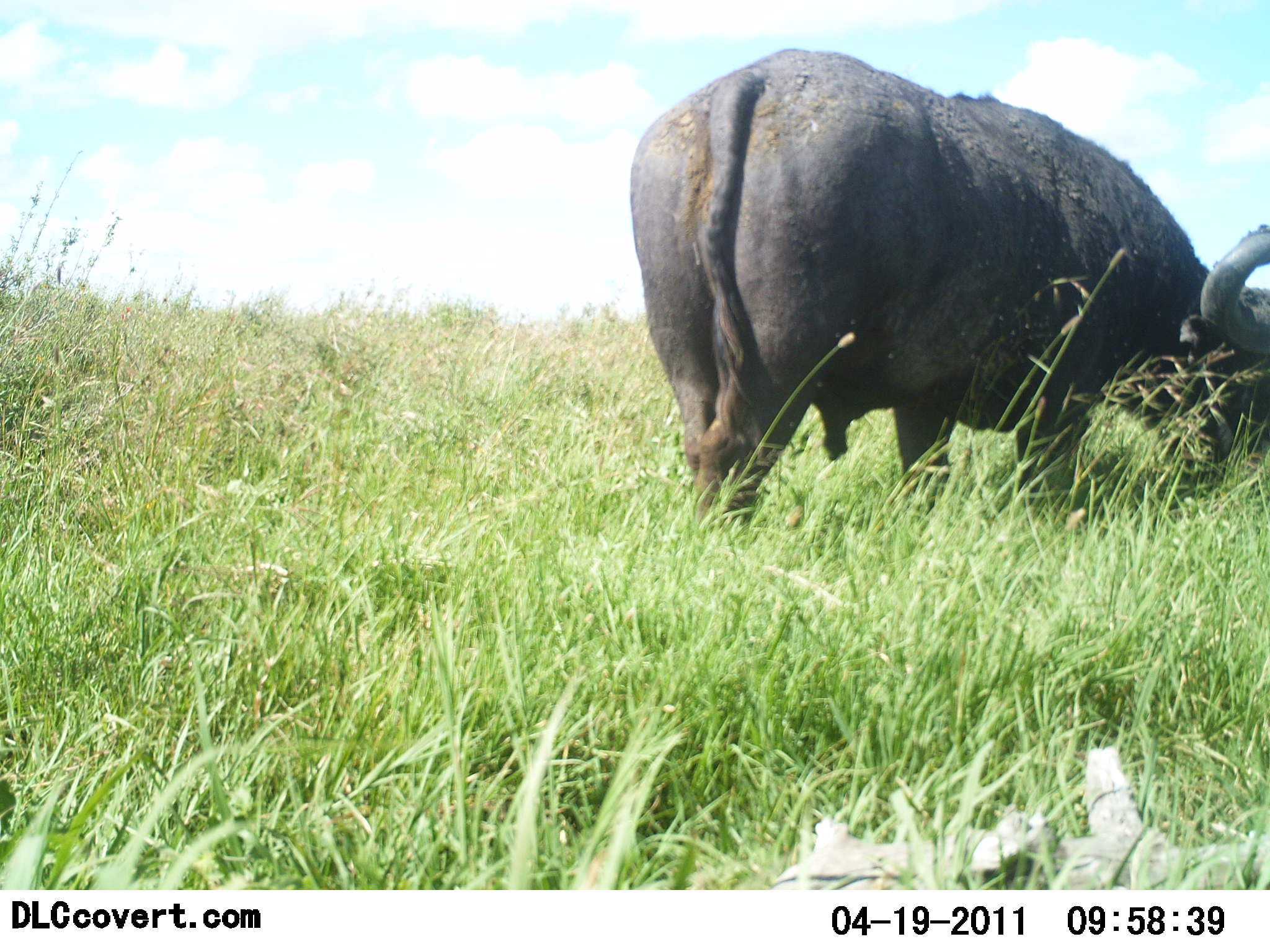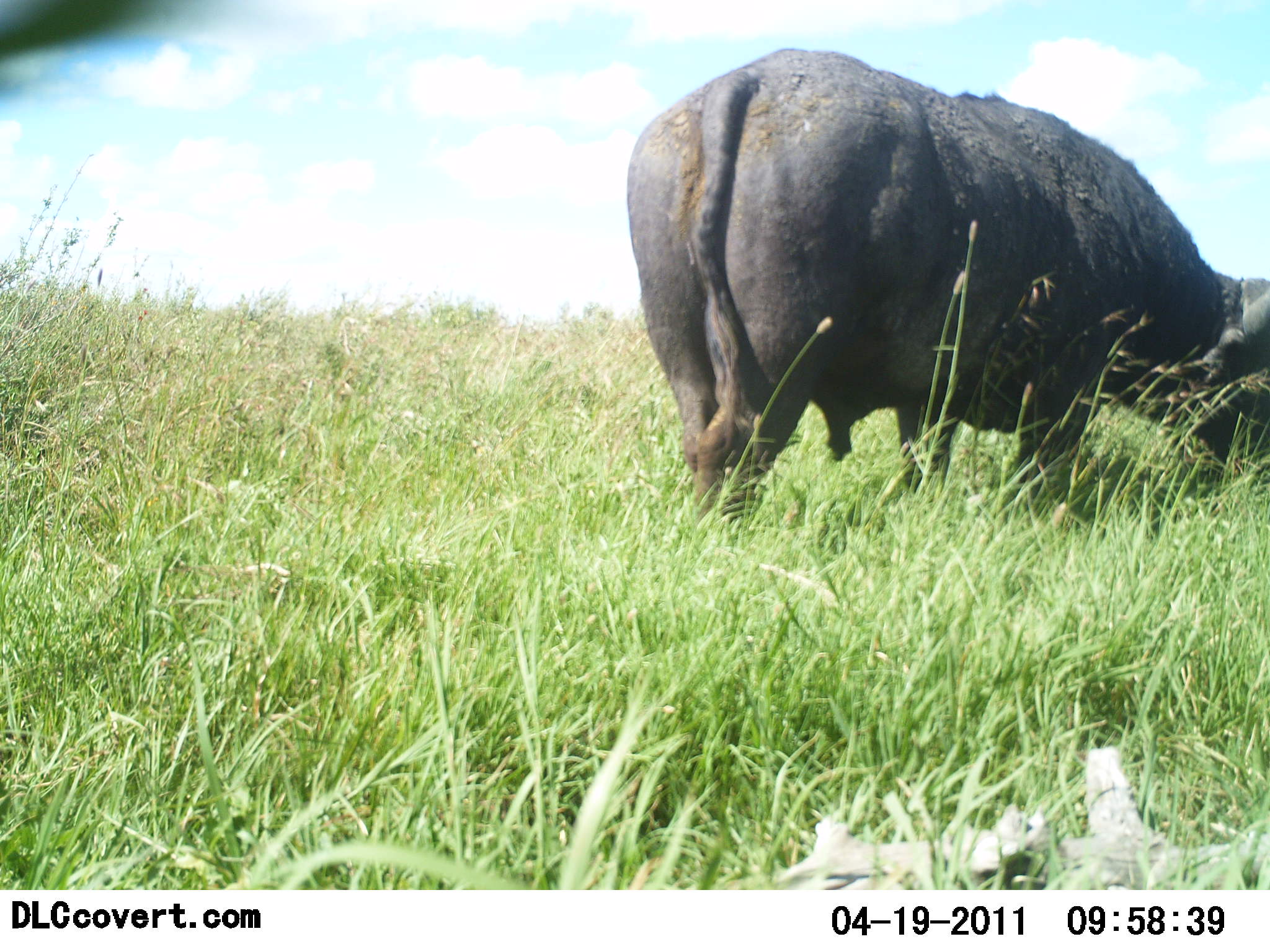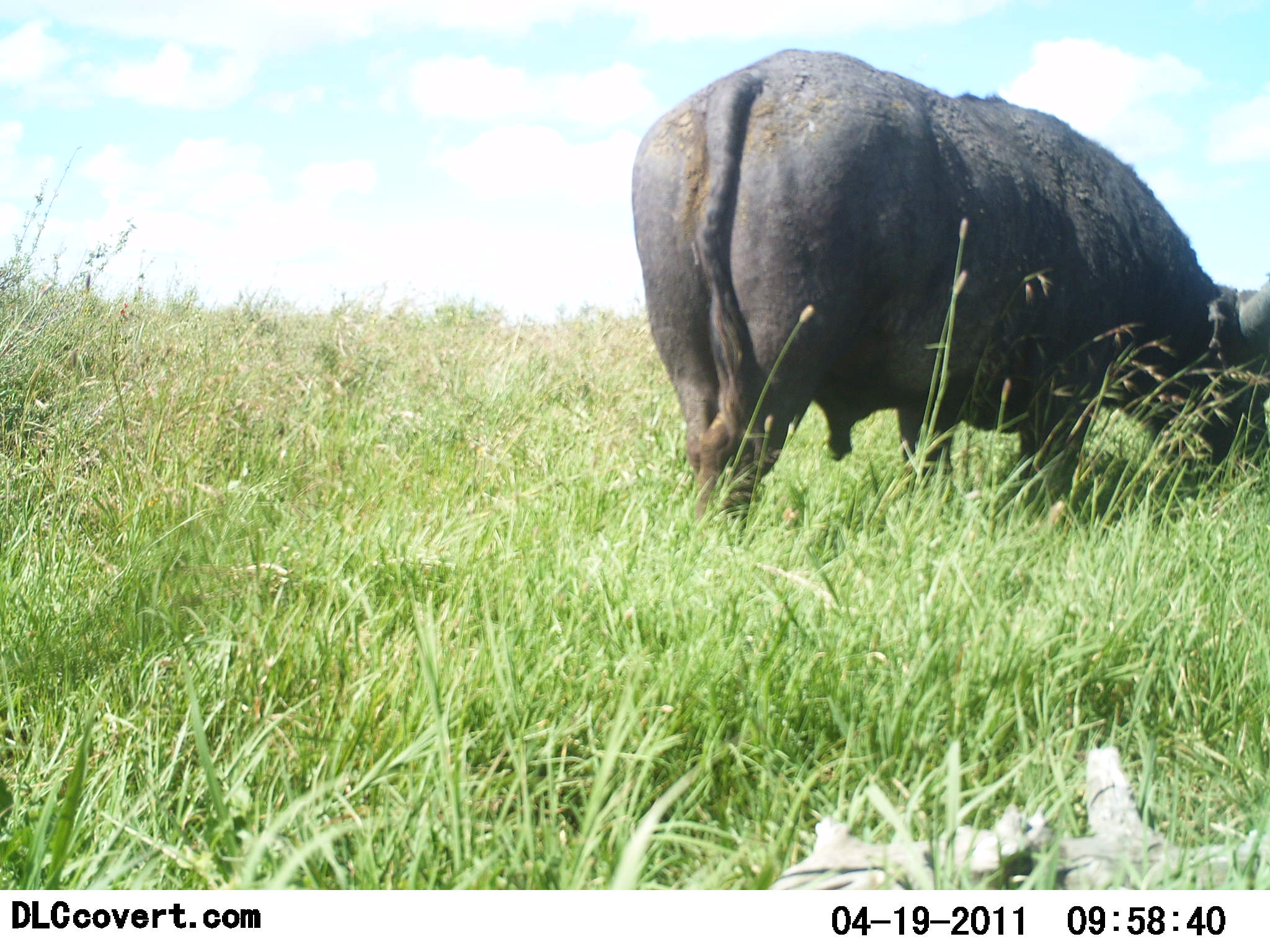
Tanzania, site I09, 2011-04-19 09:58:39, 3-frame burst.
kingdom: Animalia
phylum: Chordata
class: Mammalia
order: Artiodactyla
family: Bovidae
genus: Syncerus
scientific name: Syncerus caffer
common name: cape buffalo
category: buffalo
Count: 1.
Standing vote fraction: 18%.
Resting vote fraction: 0%.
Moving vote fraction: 0%.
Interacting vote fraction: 0%.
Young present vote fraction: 0%.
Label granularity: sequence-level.